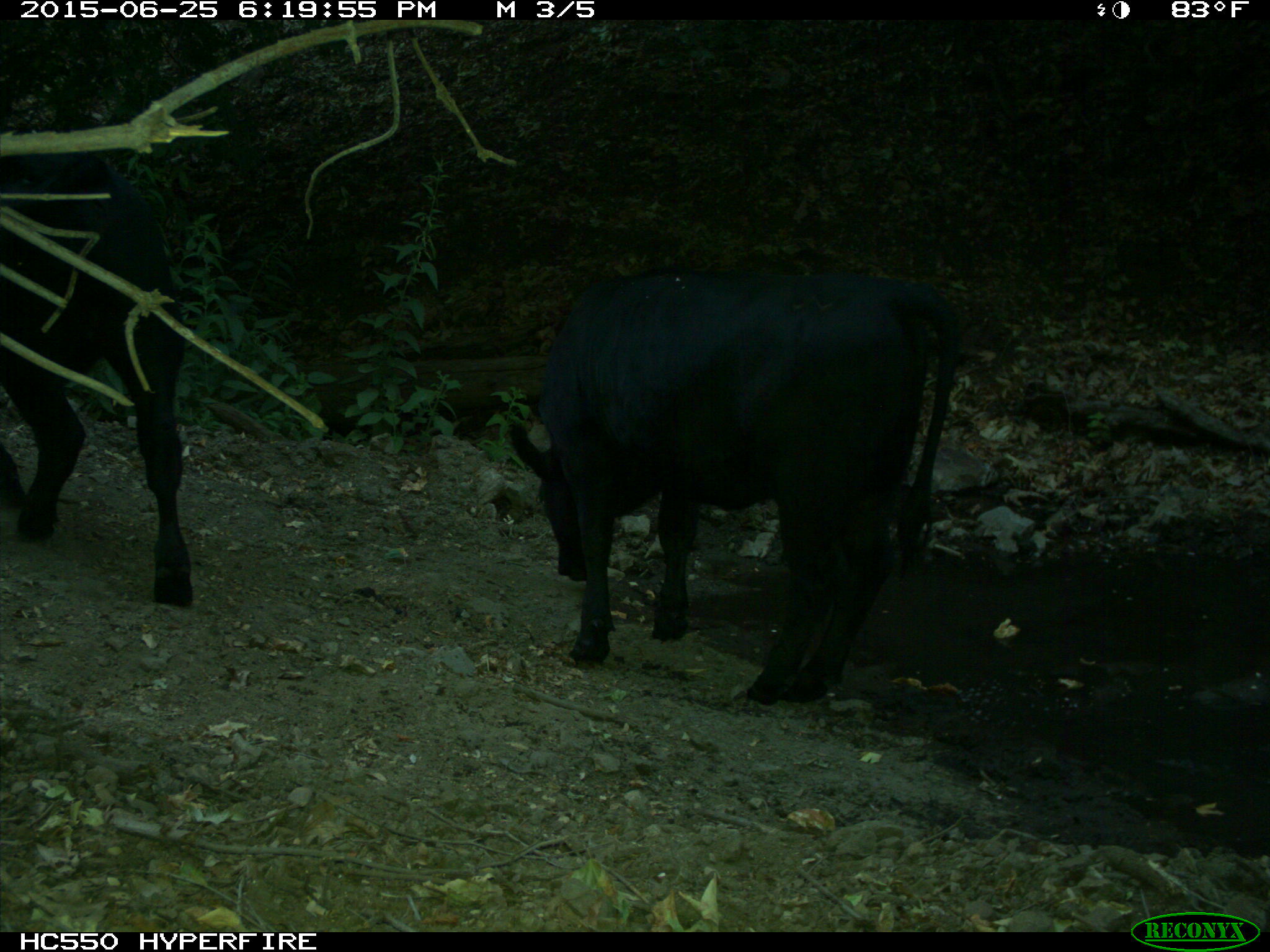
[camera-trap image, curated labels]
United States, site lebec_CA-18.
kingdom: Animalia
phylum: Chordata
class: Mammalia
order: Artiodactyla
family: Bovidae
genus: Bos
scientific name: Bos taurus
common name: domestic cow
Bos taurus (domestic cow).